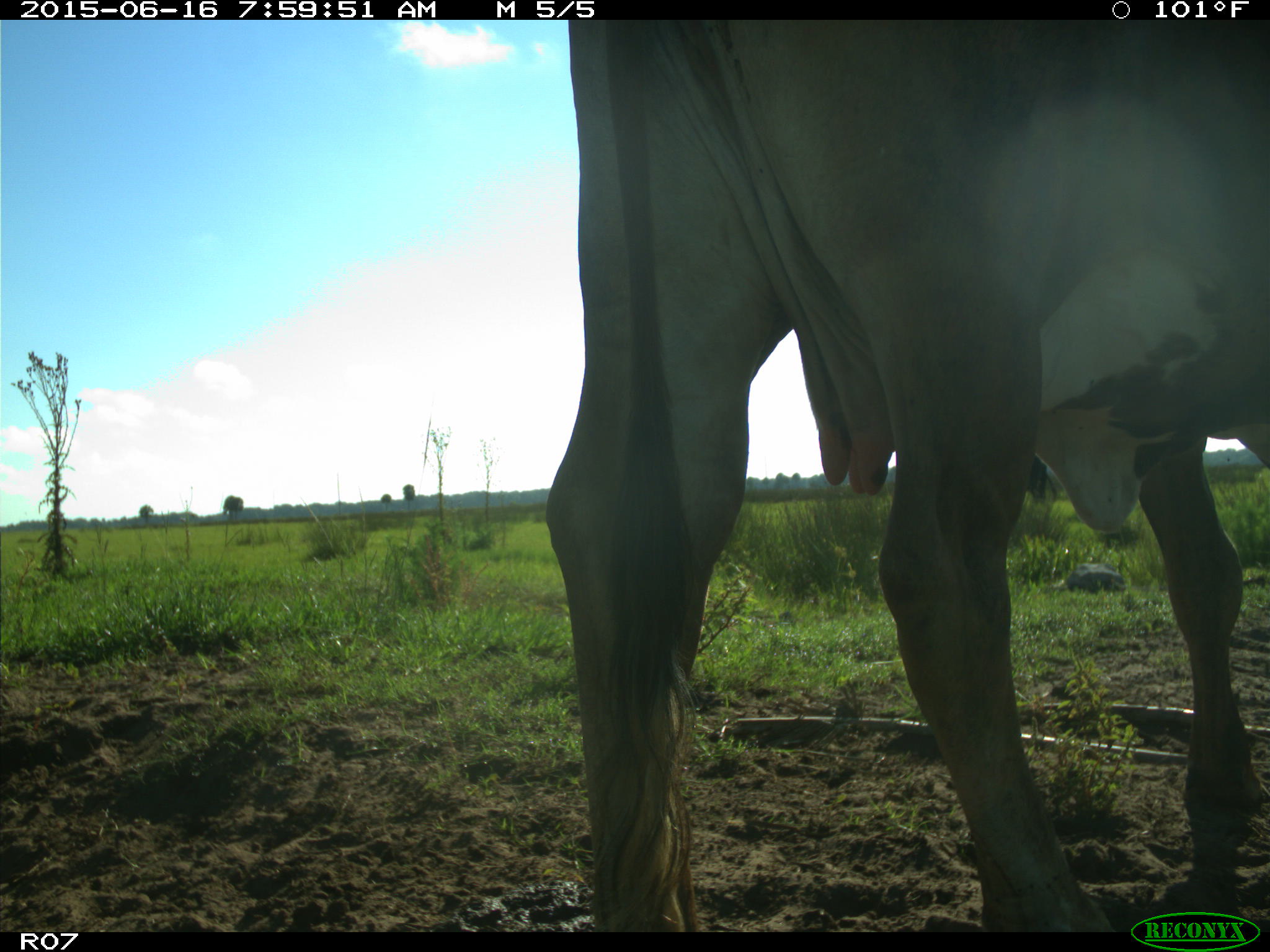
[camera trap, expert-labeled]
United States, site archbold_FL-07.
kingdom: Animalia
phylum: Chordata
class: Mammalia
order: Artiodactyla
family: Bovidae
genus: Bos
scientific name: Bos taurus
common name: domestic cow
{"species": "Bos taurus (domestic cow)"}